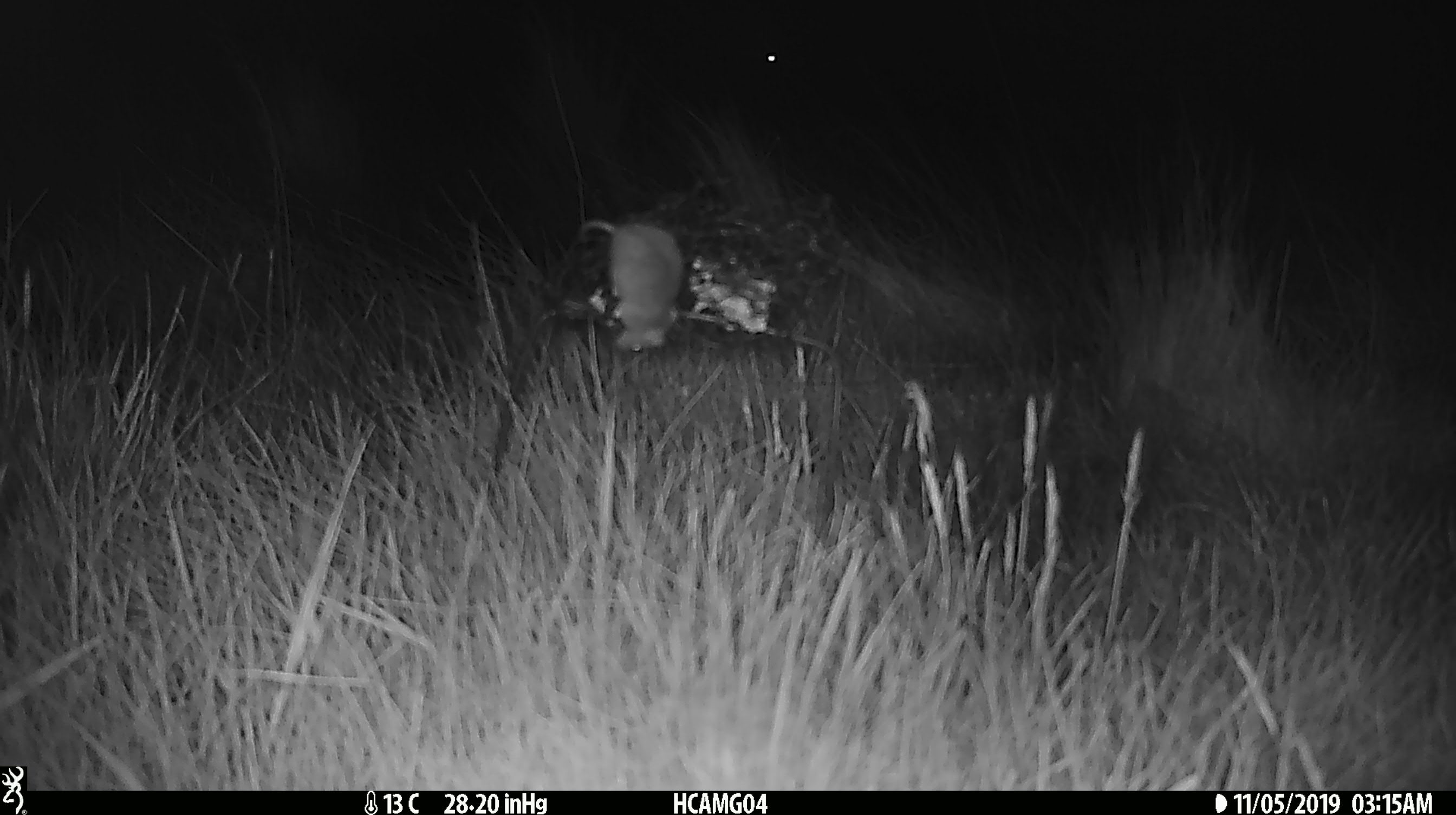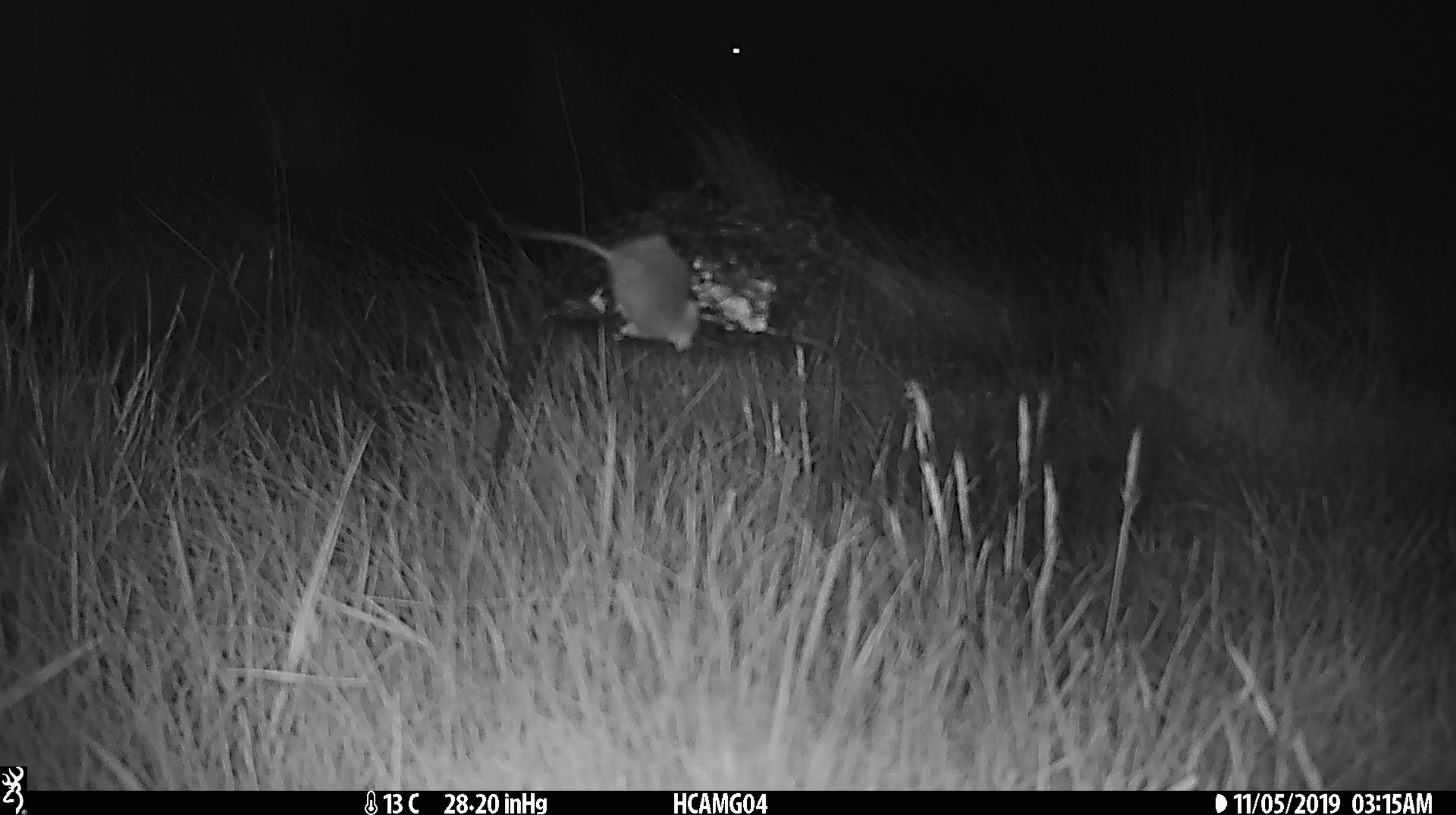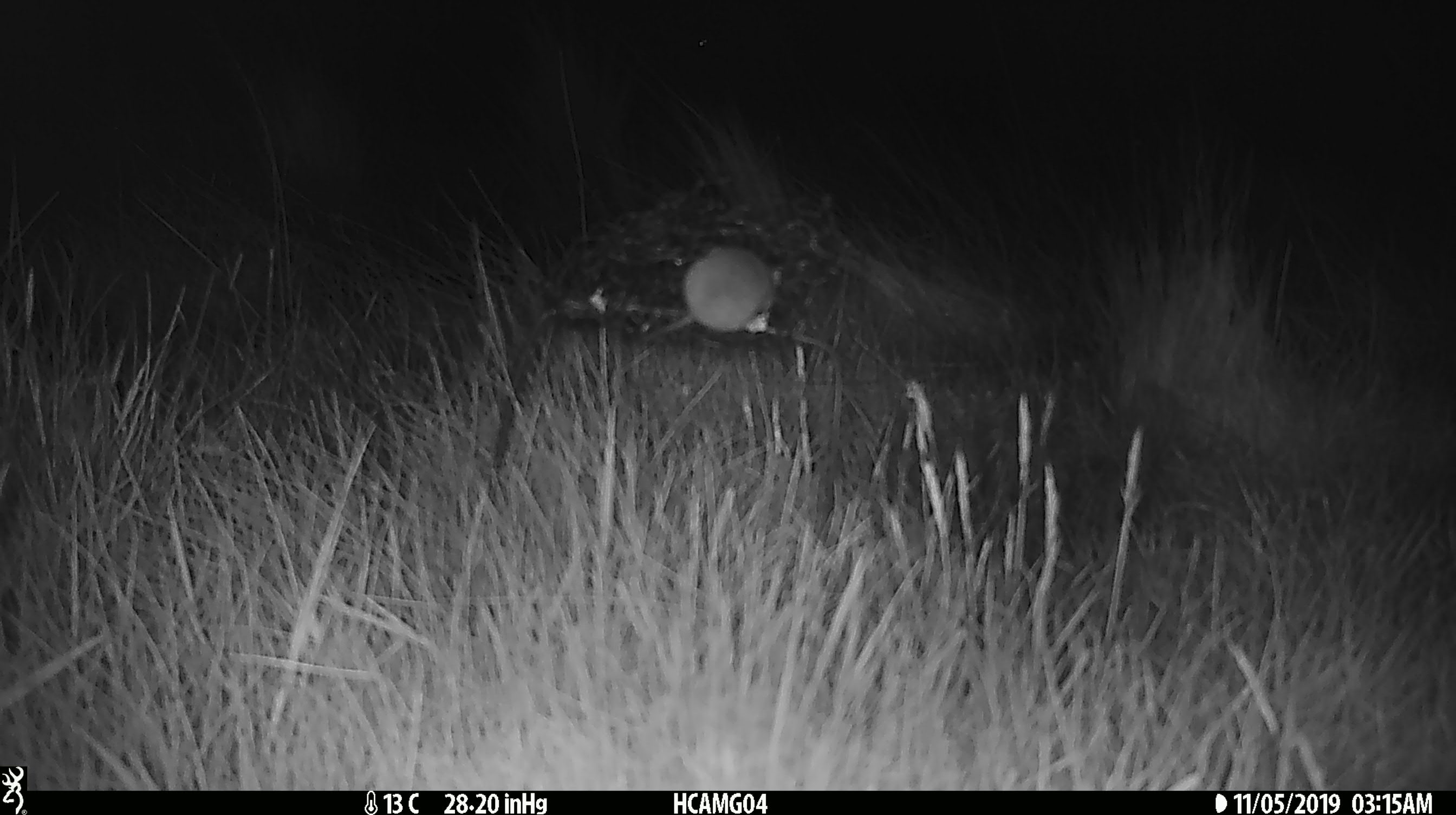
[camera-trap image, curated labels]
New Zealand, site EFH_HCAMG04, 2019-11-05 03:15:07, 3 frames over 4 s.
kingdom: Animalia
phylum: Chordata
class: Mammalia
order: Rodentia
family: Muridae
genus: Mus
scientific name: Mus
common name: mouse